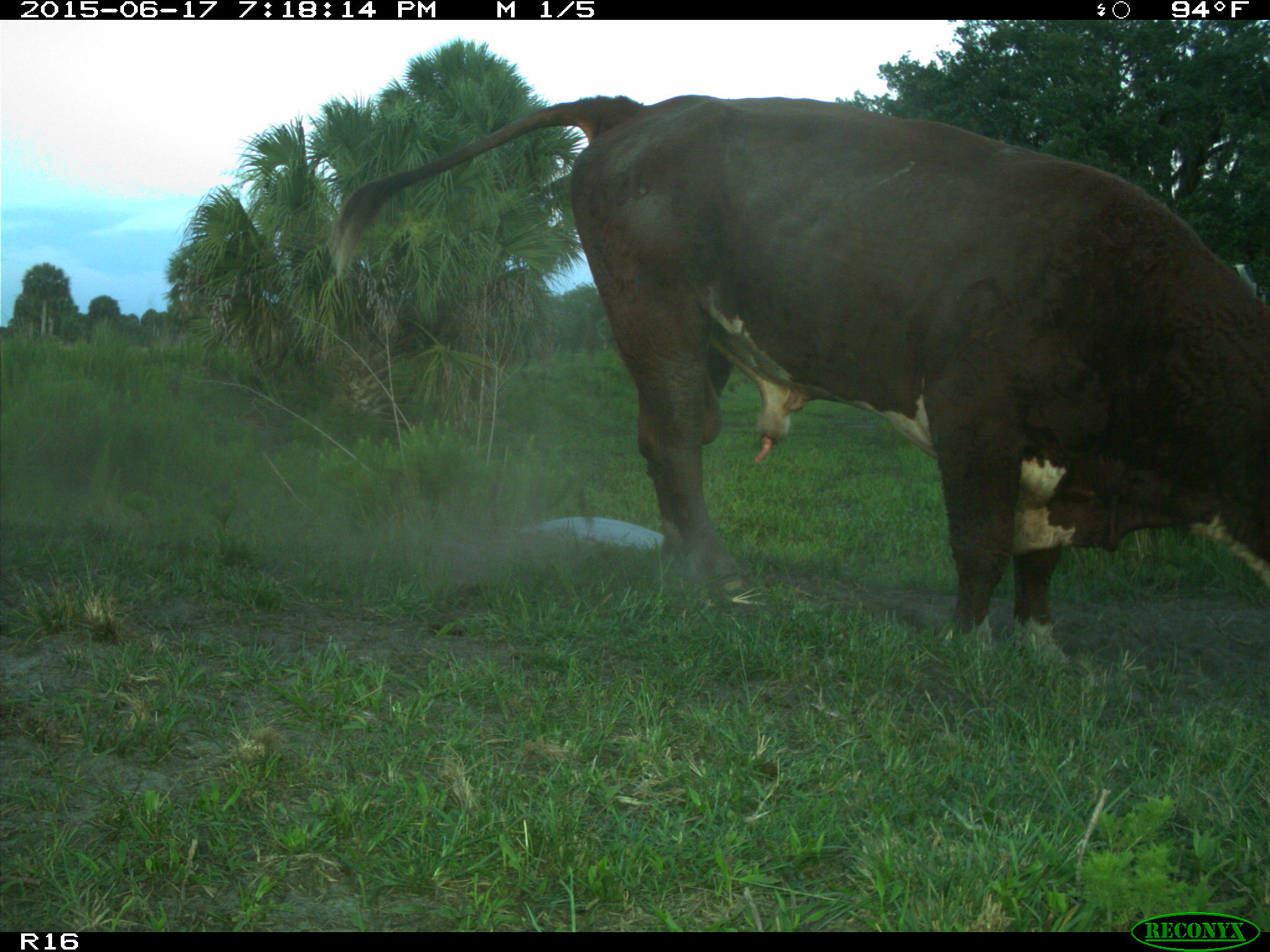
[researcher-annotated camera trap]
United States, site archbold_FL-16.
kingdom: Animalia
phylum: Chordata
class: Mammalia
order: Artiodactyla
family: Bovidae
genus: Bos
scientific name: Bos taurus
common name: domestic cow